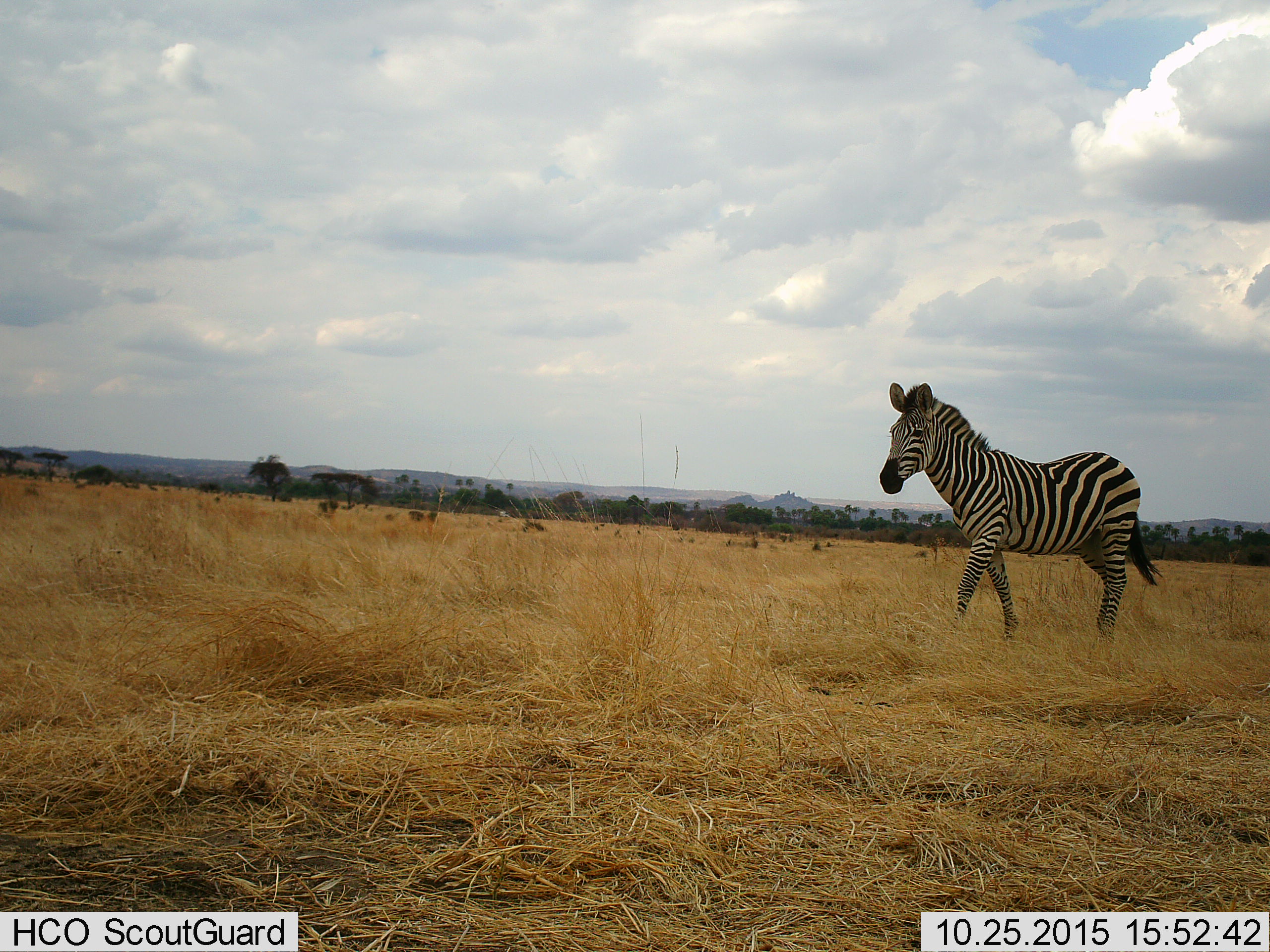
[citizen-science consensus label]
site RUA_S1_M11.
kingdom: Animalia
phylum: Chordata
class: Mammalia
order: Perissodactyla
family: Equidae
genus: Equus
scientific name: Equus quagga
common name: plains zebra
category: zebraplains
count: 1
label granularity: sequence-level